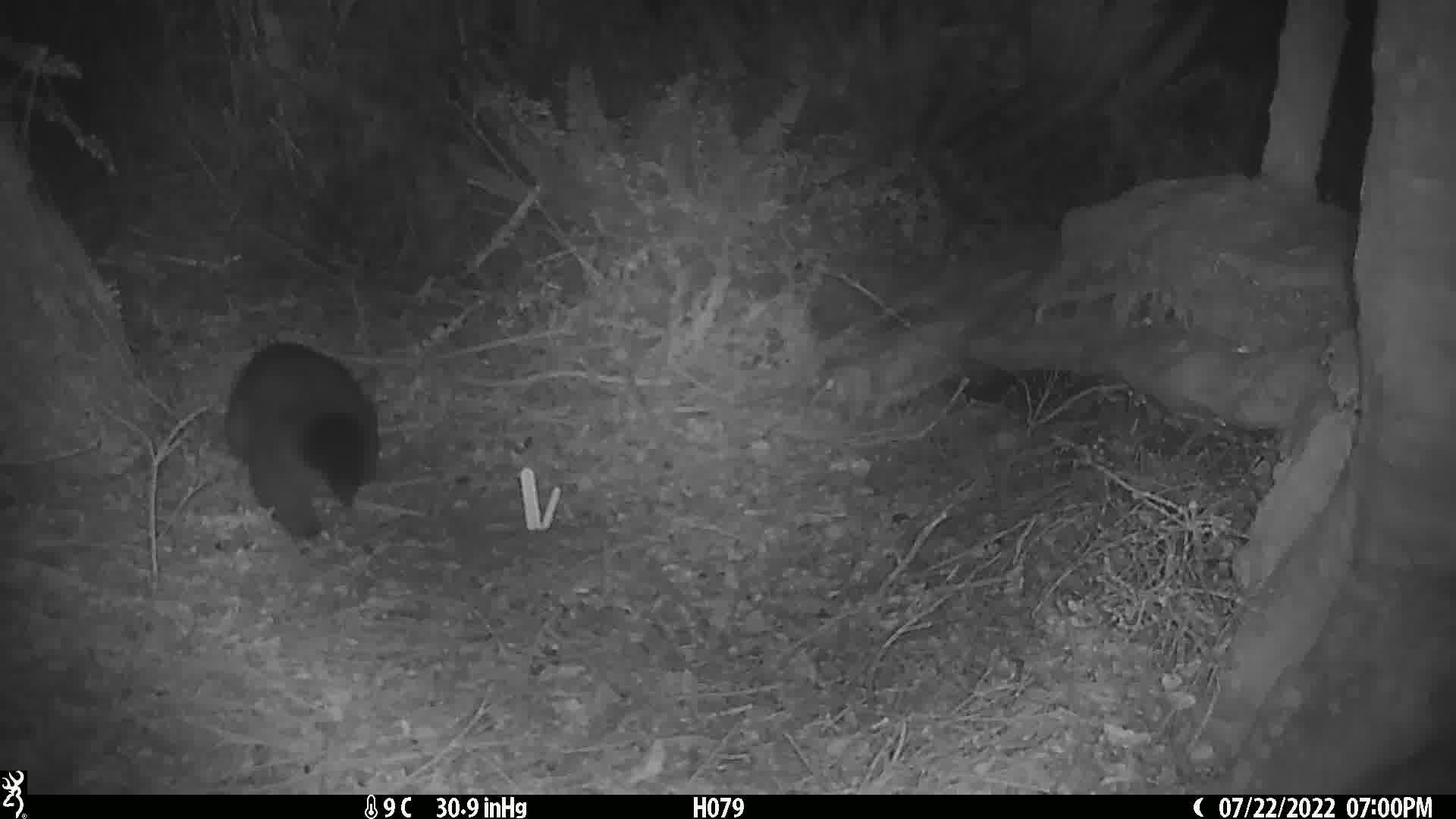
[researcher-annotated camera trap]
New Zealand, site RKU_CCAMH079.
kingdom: Animalia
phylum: Chordata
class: Mammalia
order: Diprotodontia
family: Phalangeridae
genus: Trichosurus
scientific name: Trichosurus vulpecula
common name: common brushtail possum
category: possum